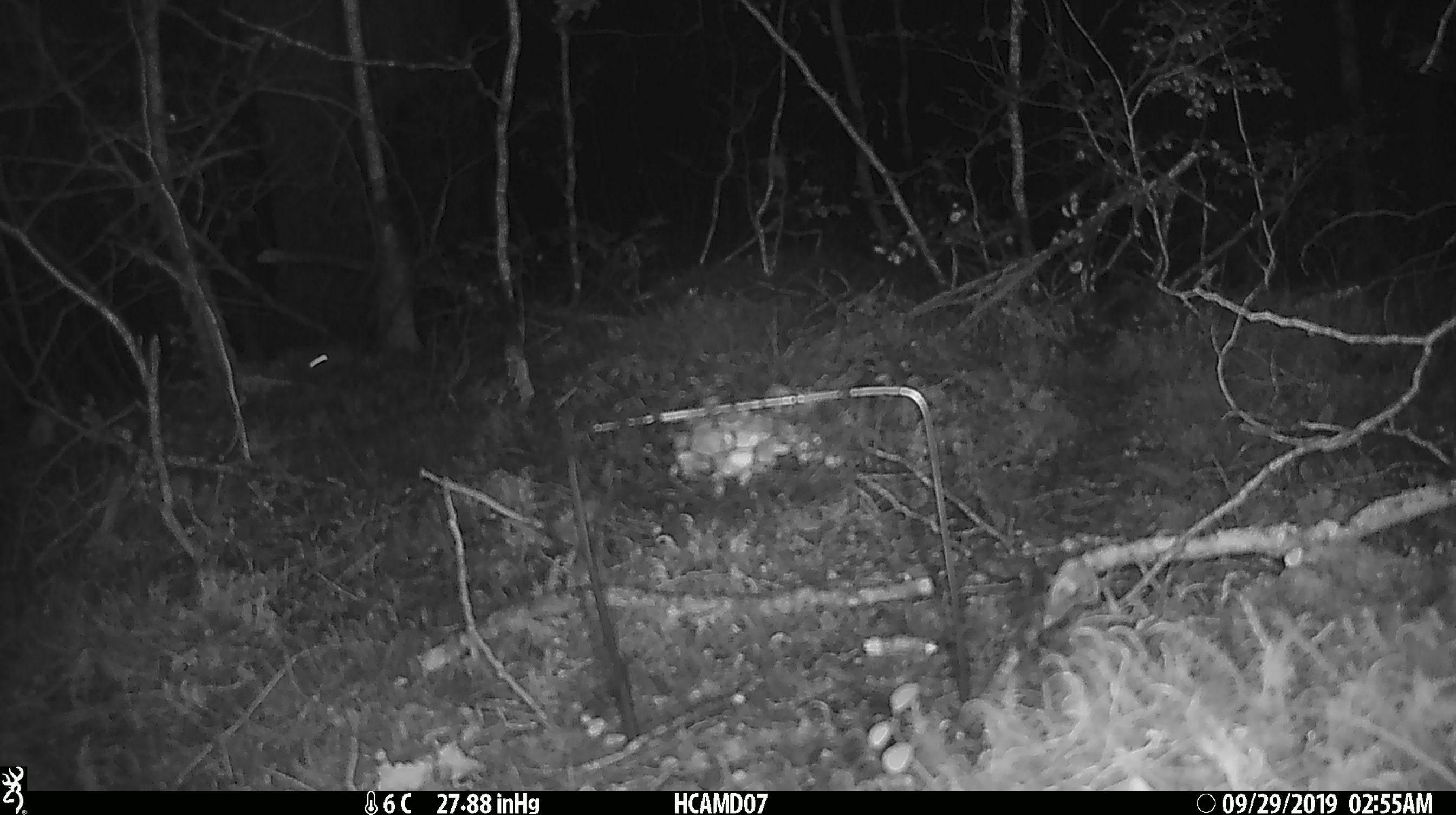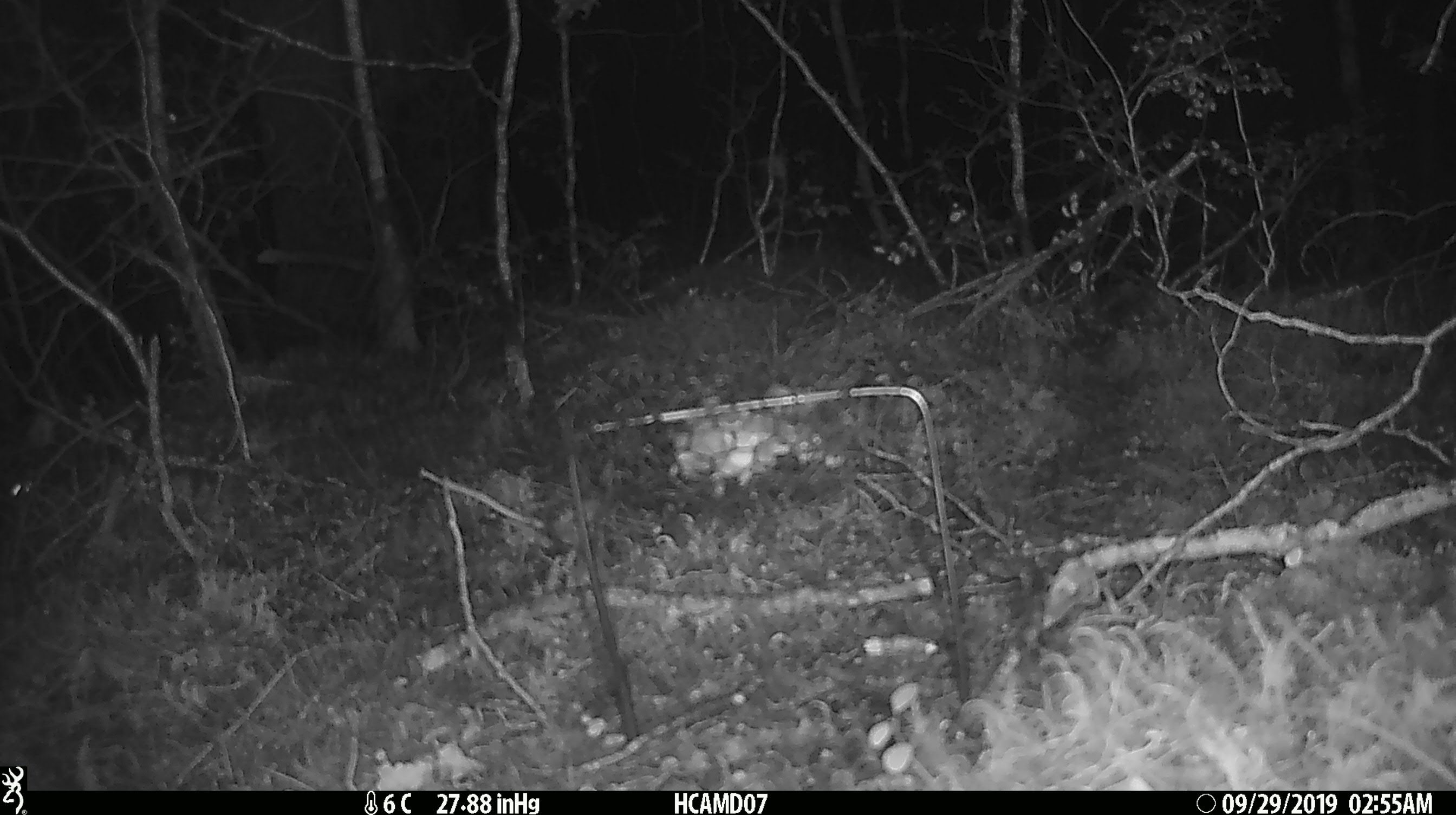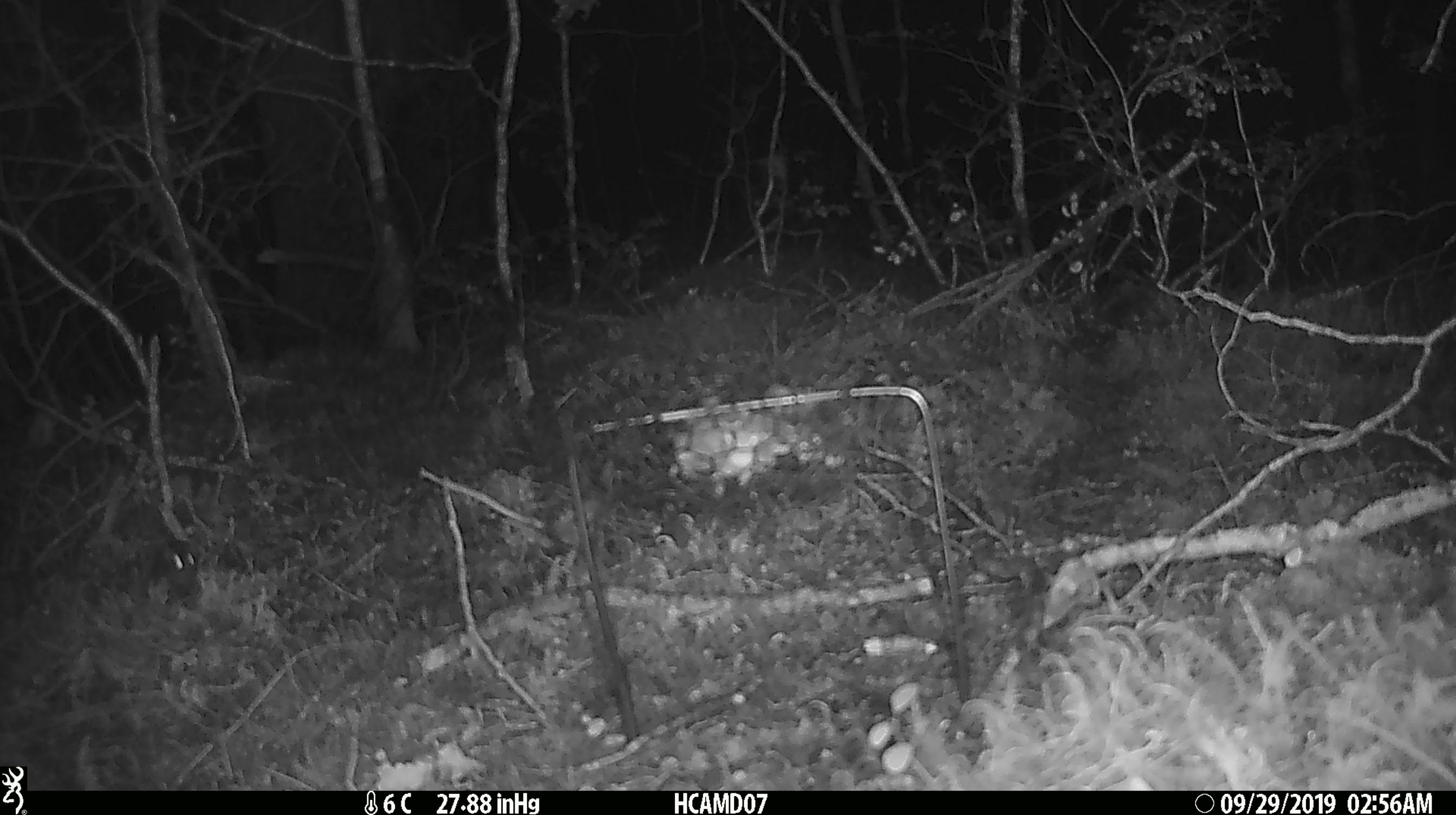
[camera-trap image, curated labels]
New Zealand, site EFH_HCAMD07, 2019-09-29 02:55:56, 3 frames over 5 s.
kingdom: Animalia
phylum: Chordata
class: Mammalia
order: Rodentia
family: Muridae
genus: Mus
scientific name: Mus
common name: mouse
Mouse (Mus).